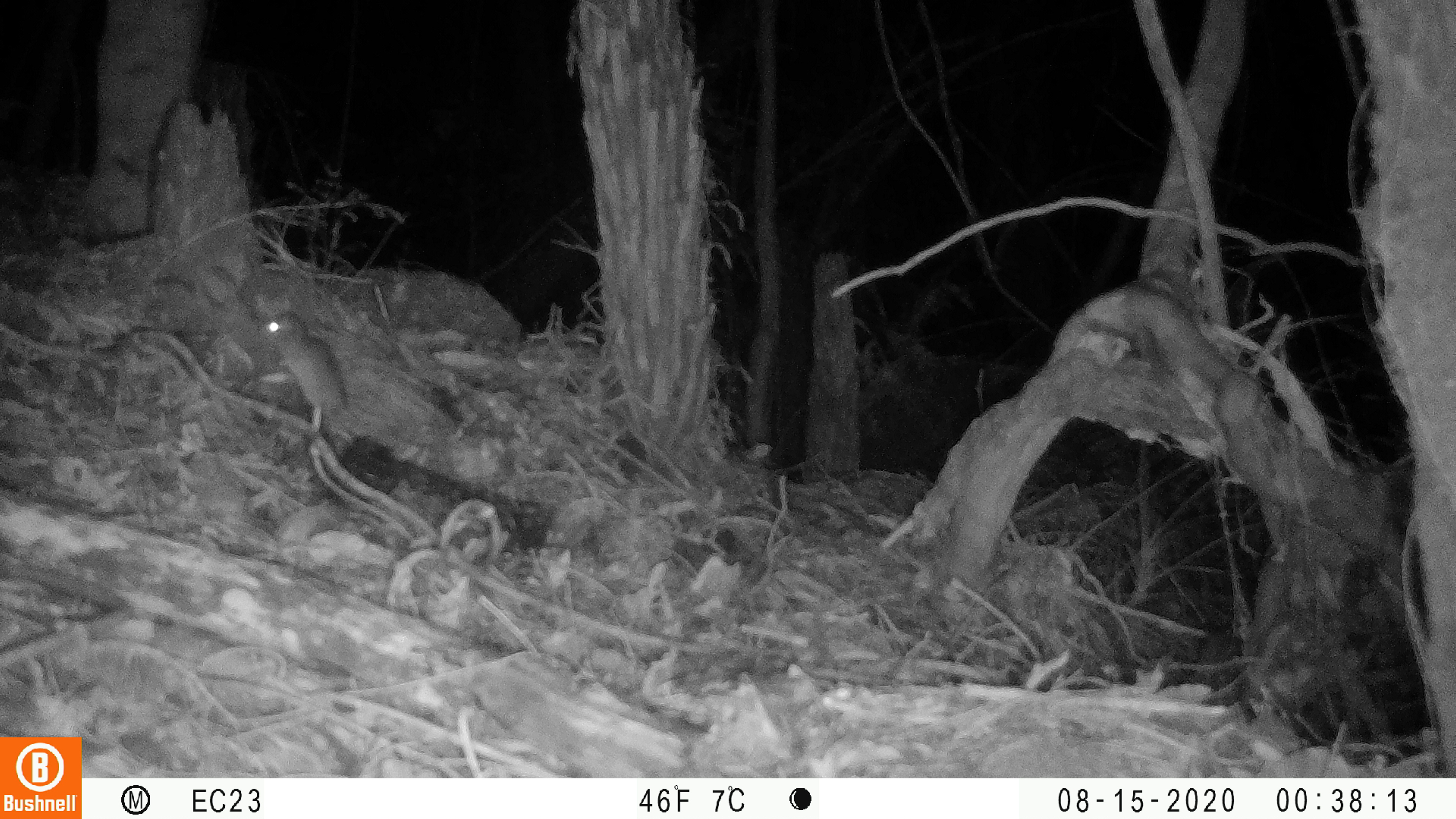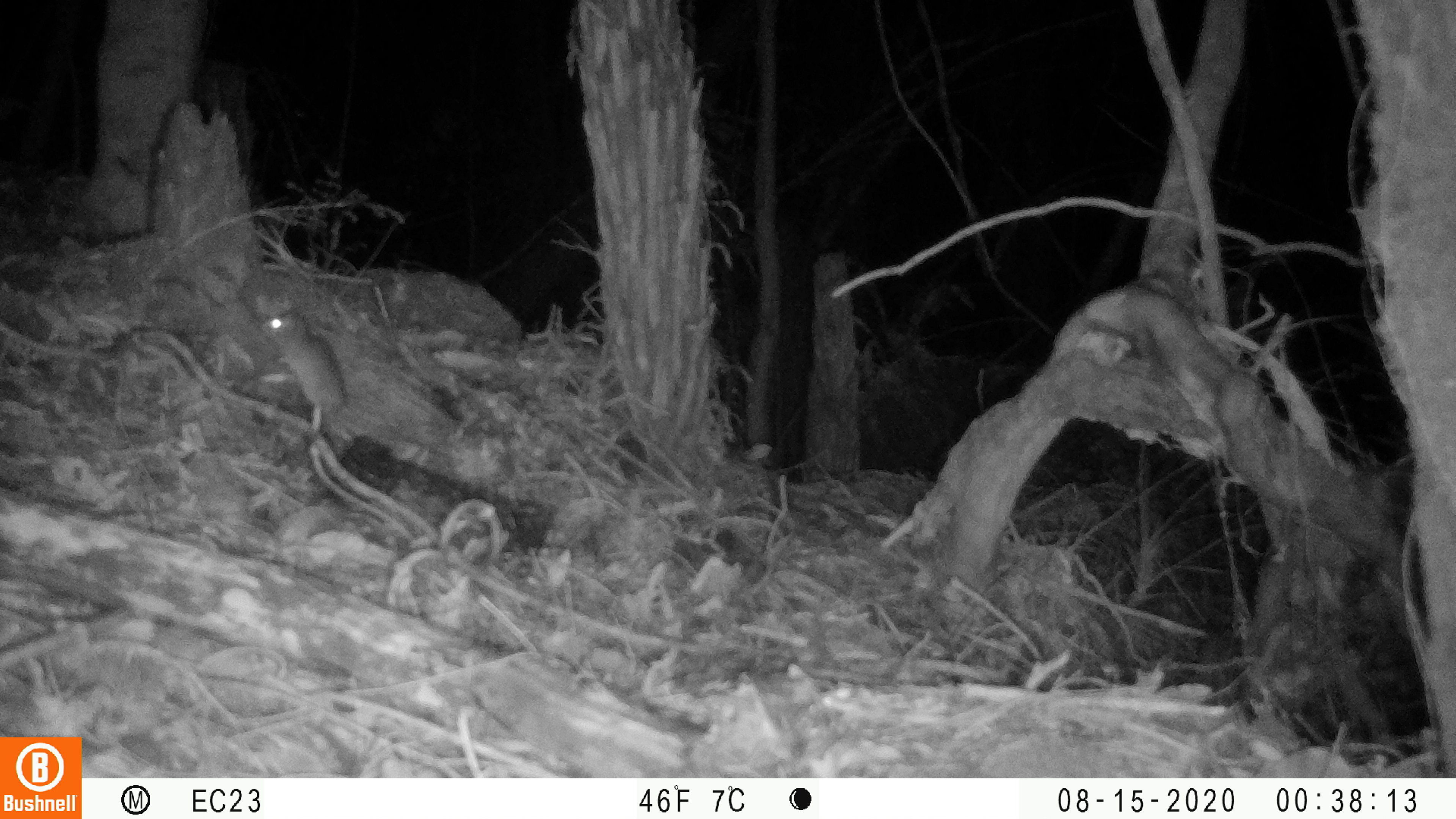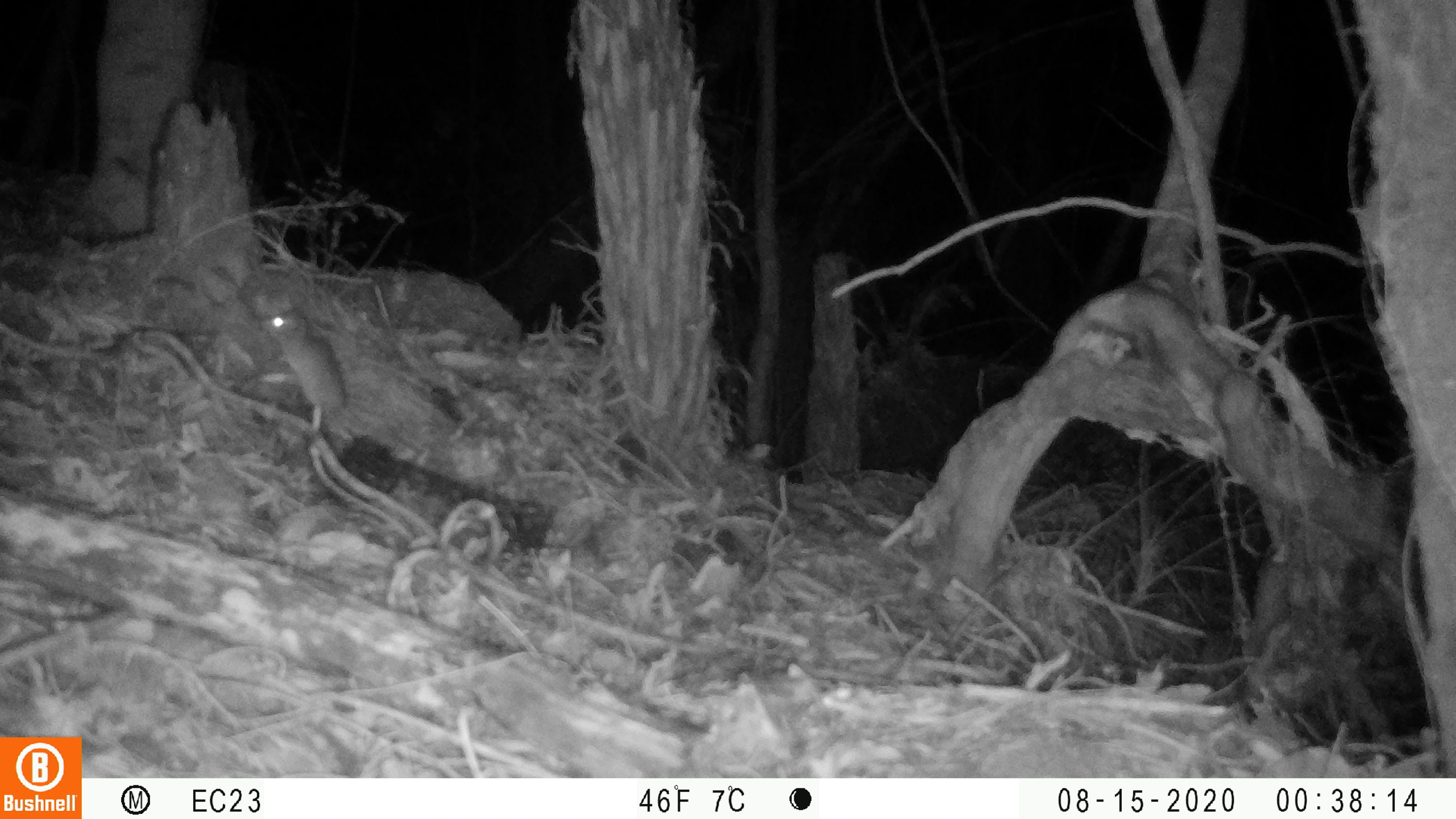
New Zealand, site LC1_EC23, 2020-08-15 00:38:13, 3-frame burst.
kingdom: Animalia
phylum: Chordata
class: Mammalia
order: Rodentia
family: Muridae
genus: Rattus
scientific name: Rattus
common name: rat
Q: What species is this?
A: Rat (Rattus).